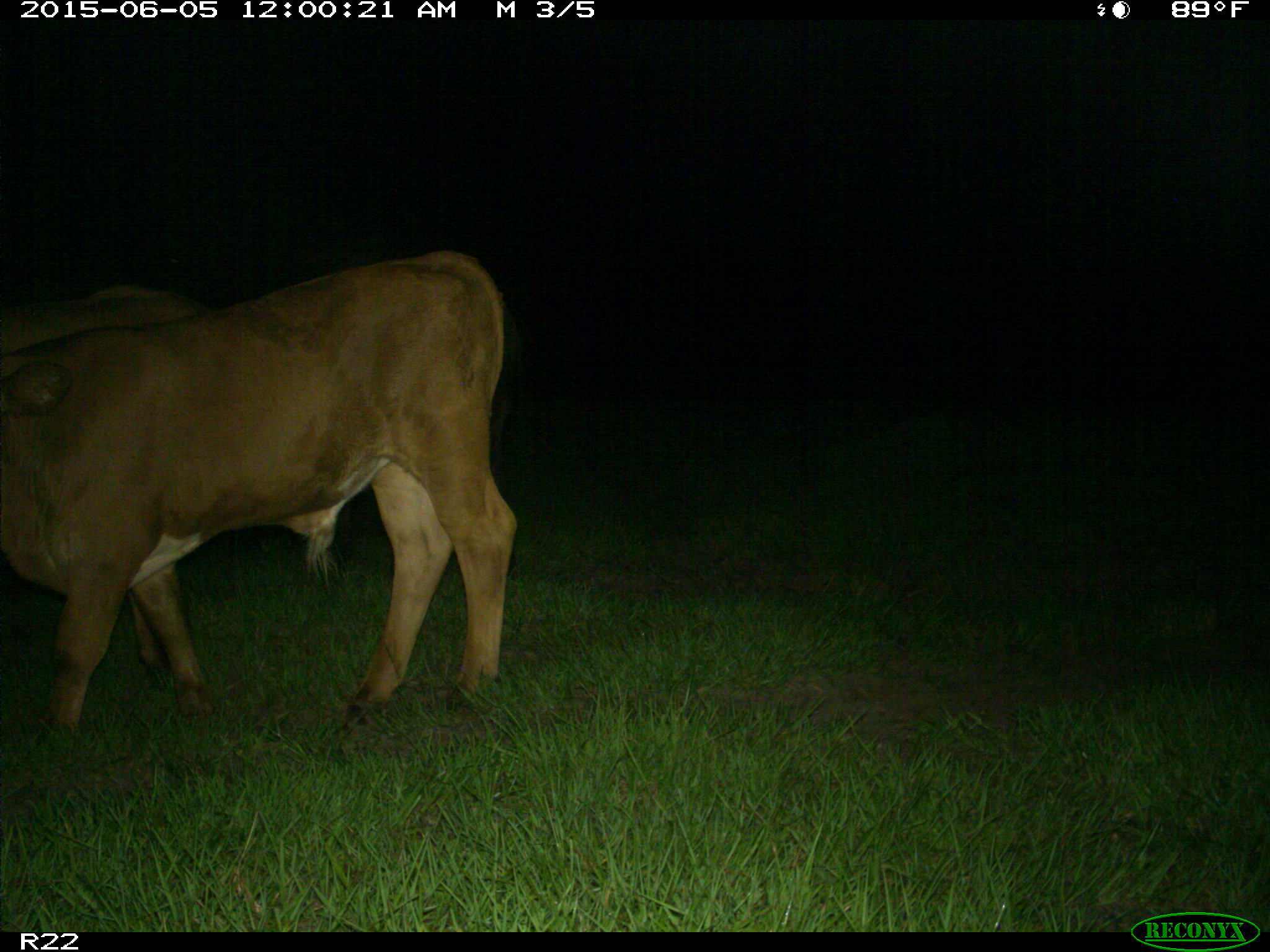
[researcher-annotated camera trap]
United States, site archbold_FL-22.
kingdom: Animalia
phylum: Chordata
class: Mammalia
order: Artiodactyla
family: Bovidae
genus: Bos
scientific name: Bos taurus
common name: domestic cow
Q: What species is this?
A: Bos taurus (domestic cow).